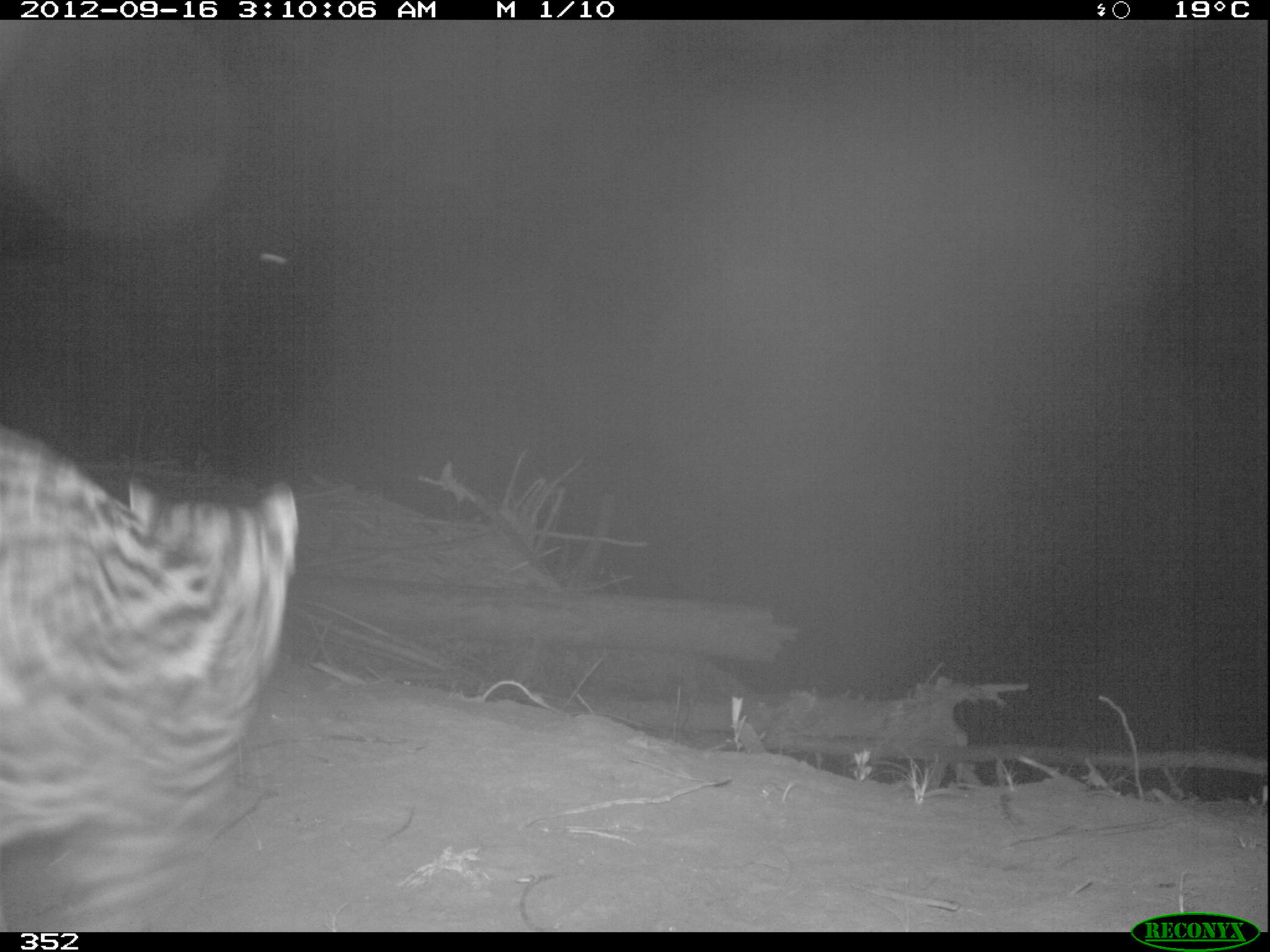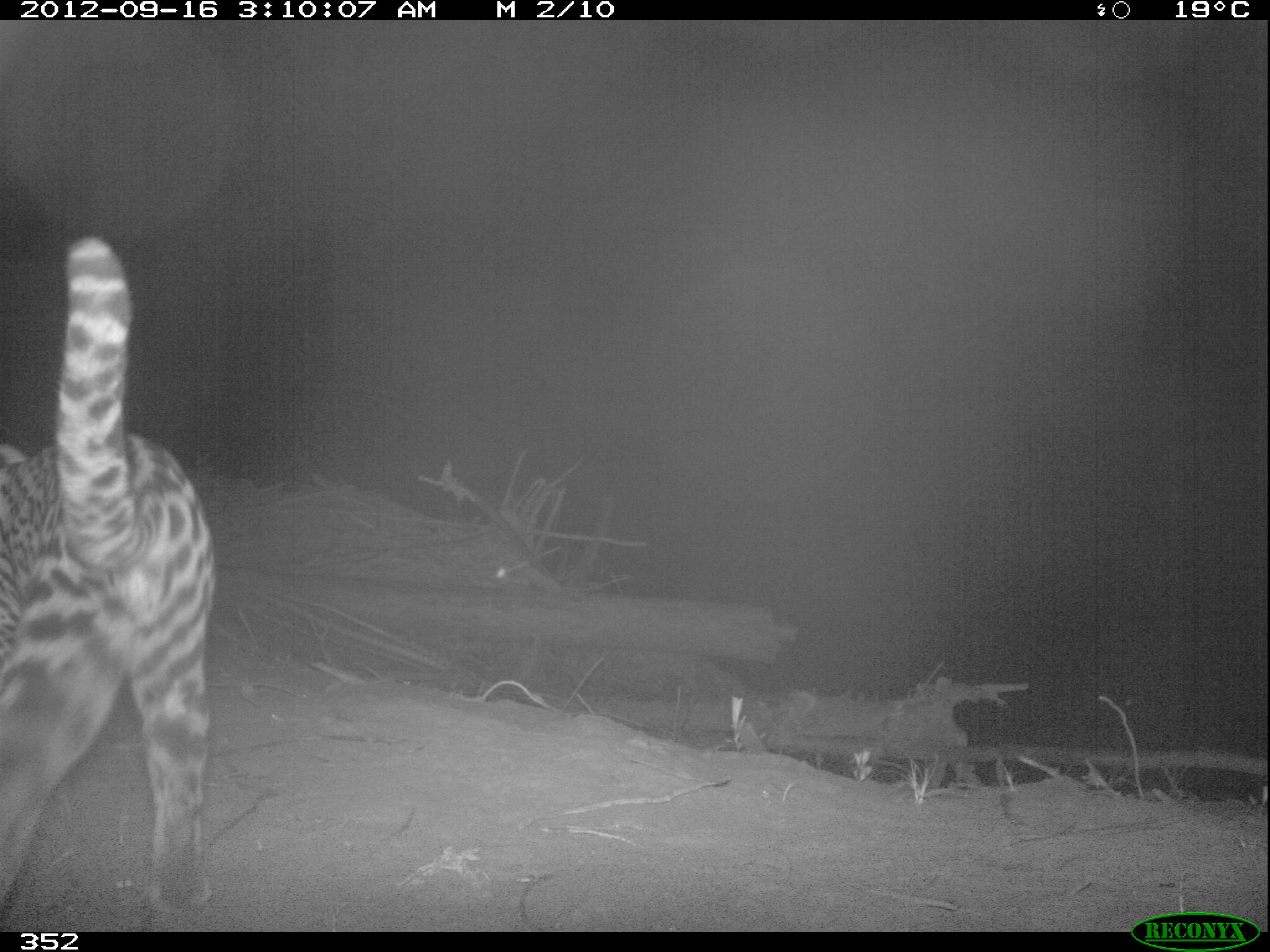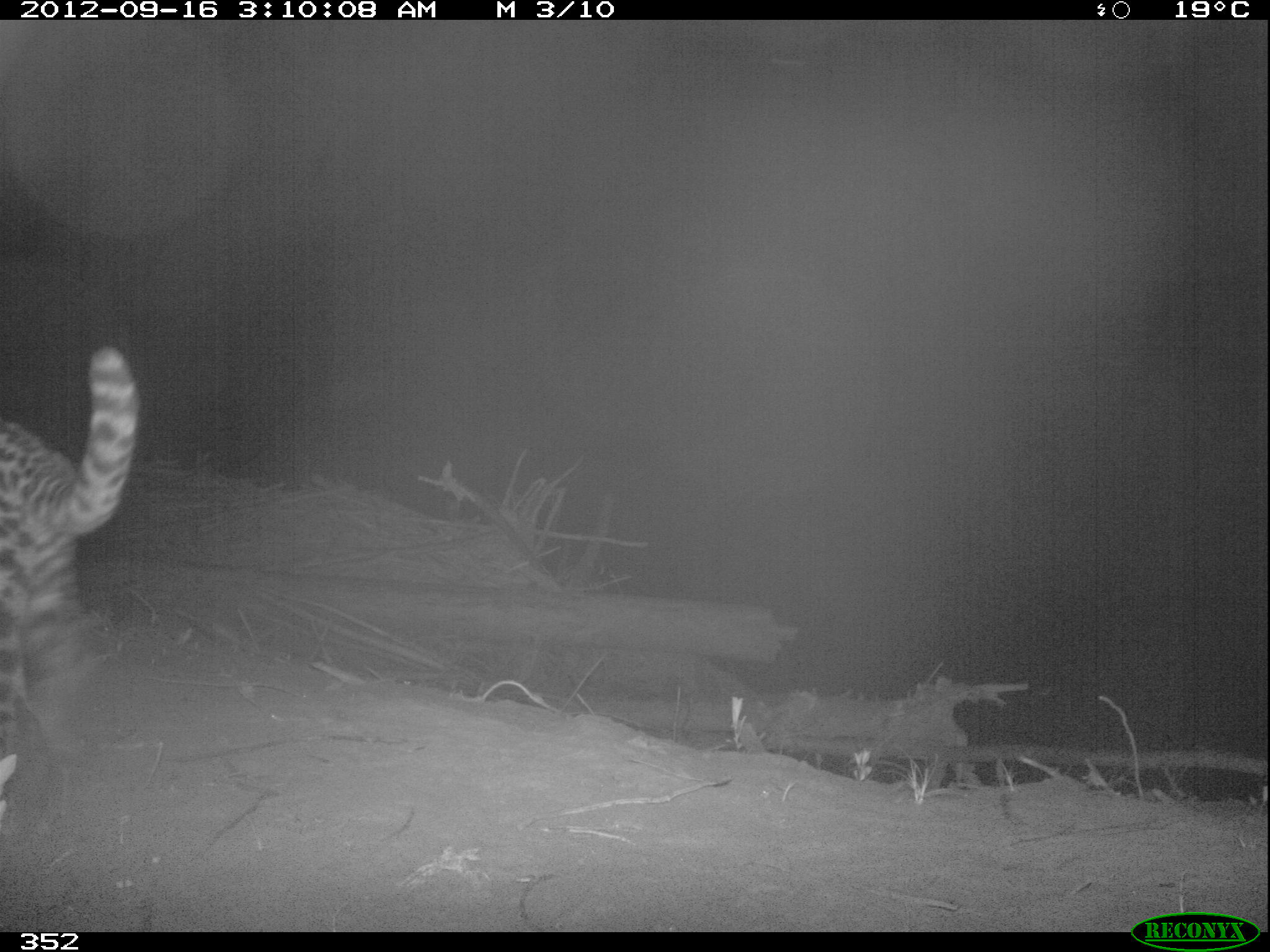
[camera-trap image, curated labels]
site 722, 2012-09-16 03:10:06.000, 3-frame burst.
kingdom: Animalia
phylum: Chordata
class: Mammalia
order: Carnivora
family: Felidae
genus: Leopardus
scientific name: Leopardus pardalis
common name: ocelot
Leopardus pardalis (ocelot).